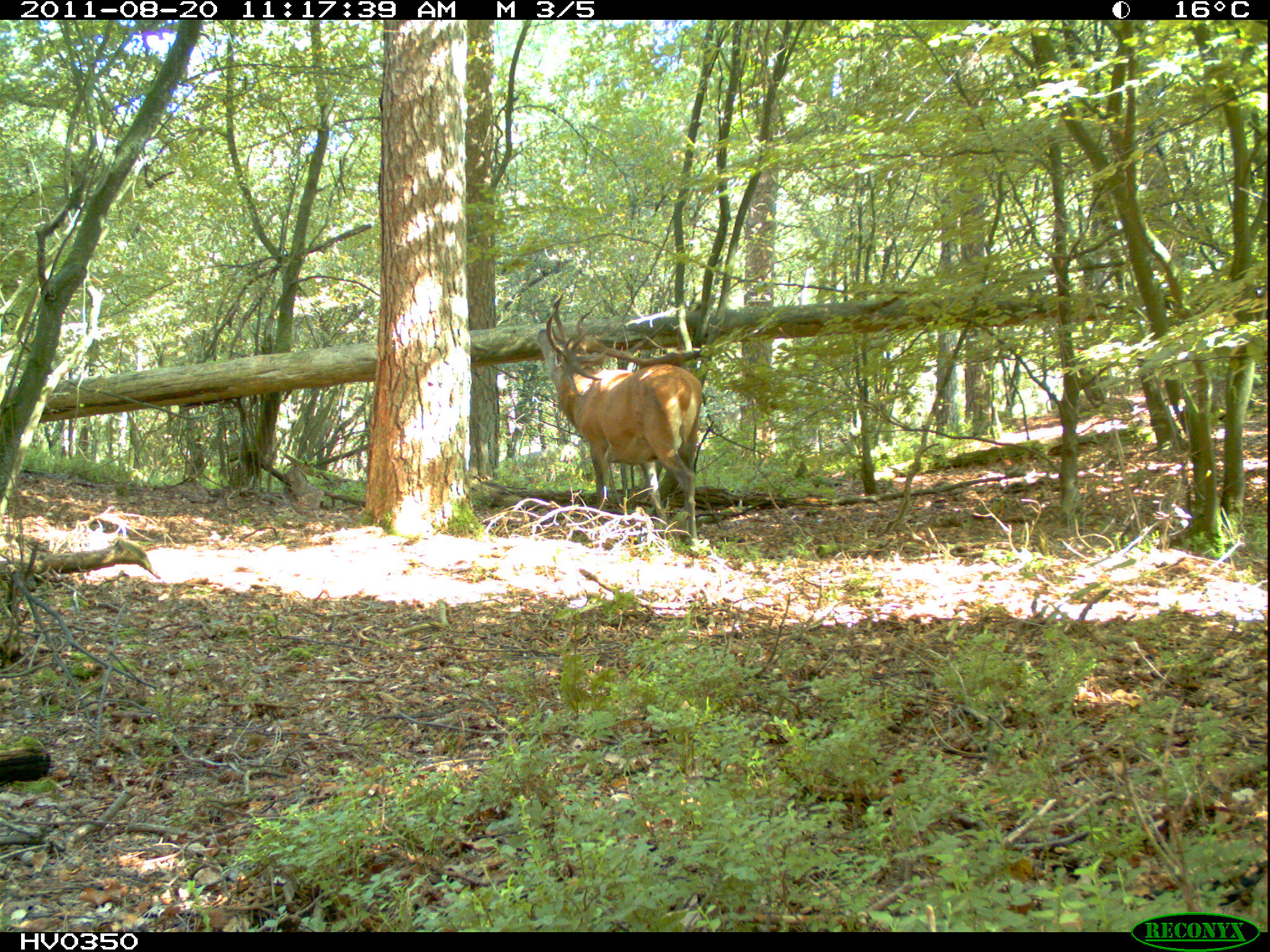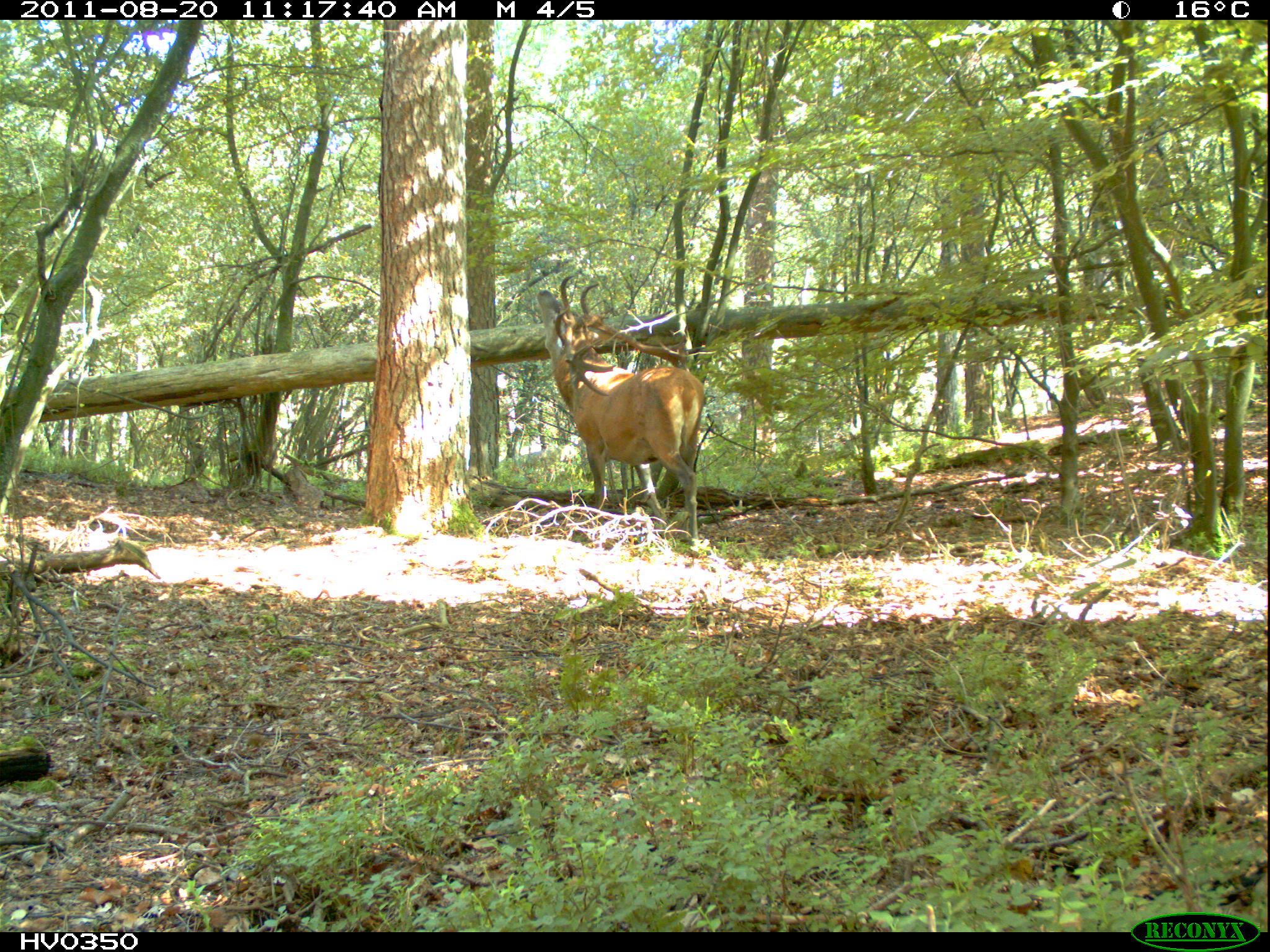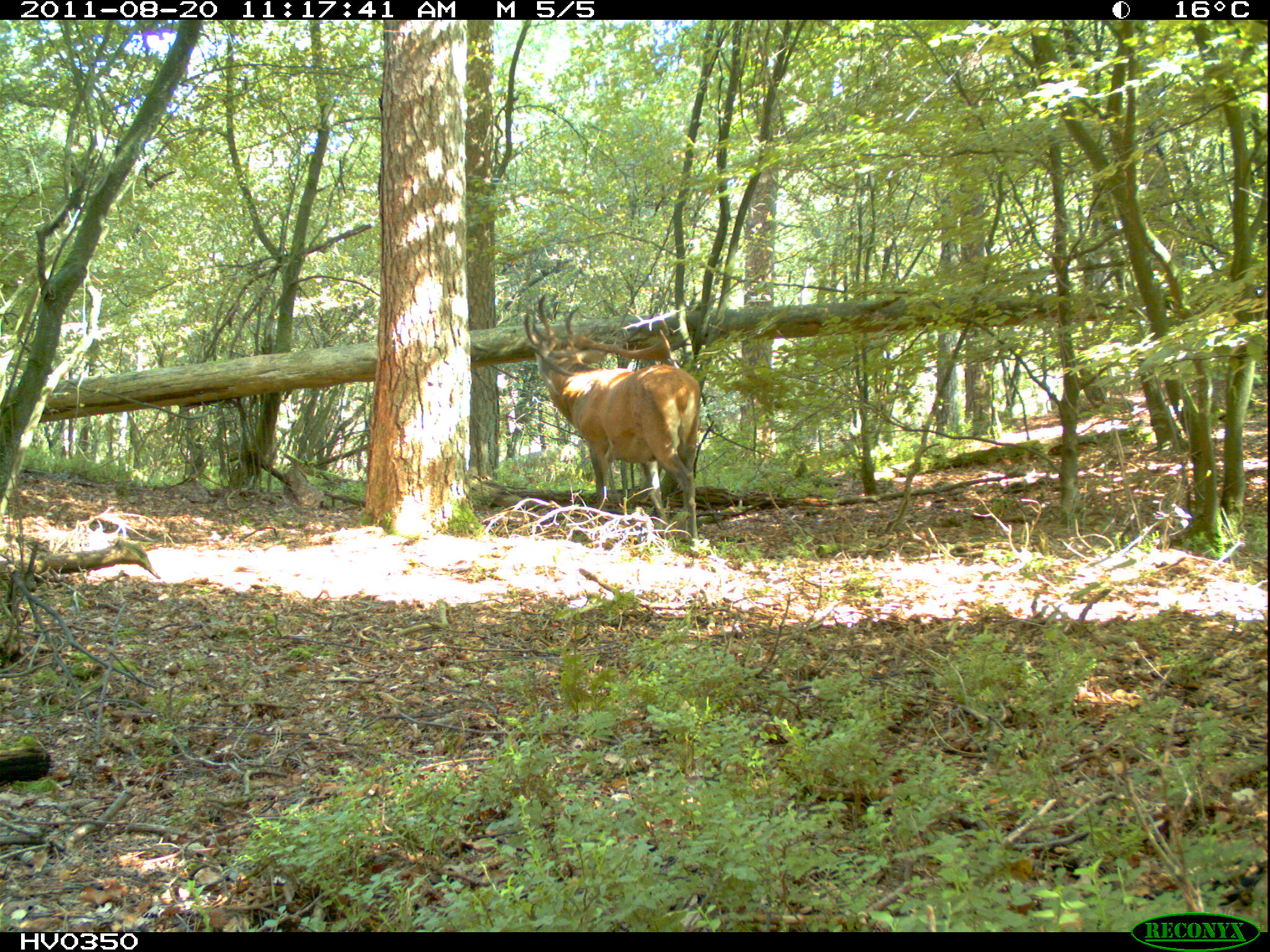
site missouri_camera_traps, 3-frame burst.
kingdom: Animalia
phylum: Chordata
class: Mammalia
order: Artiodactyla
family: Cervidae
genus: Cervus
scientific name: Cervus elaphus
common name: red deer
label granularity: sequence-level